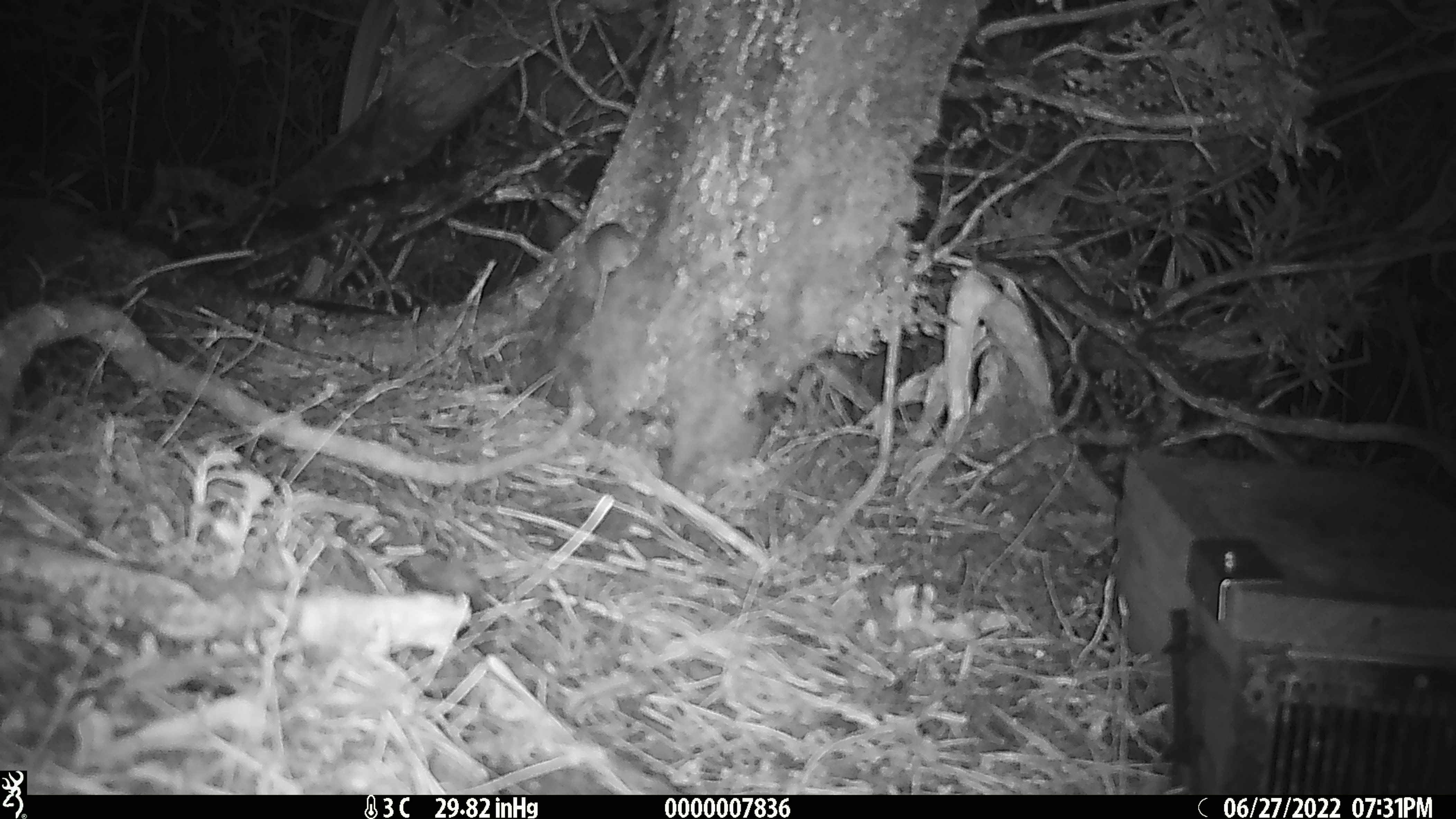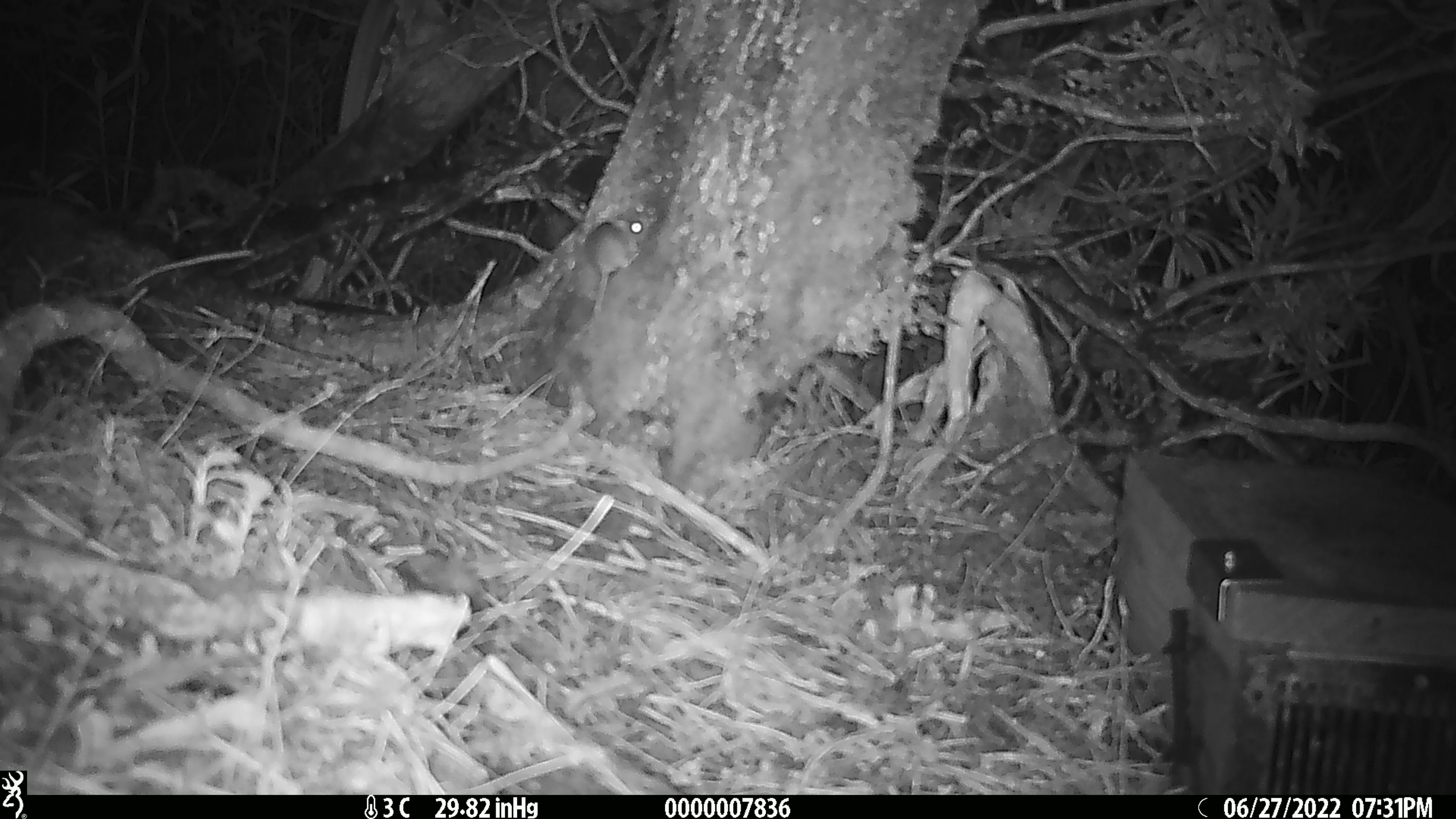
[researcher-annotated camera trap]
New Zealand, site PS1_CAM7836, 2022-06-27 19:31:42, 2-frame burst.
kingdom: Animalia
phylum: Chordata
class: Mammalia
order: Rodentia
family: Muridae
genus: Mus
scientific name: Mus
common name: mouse